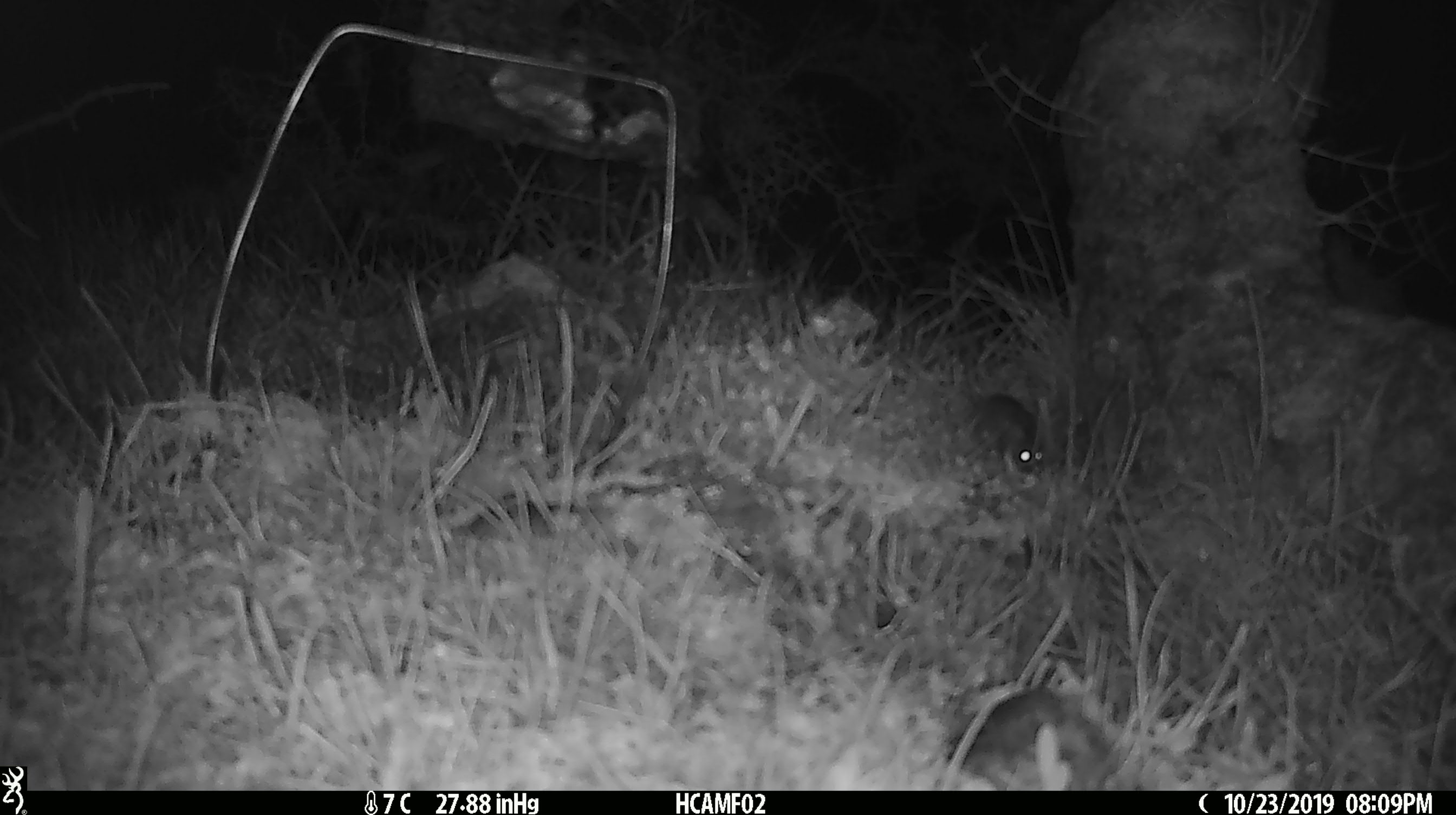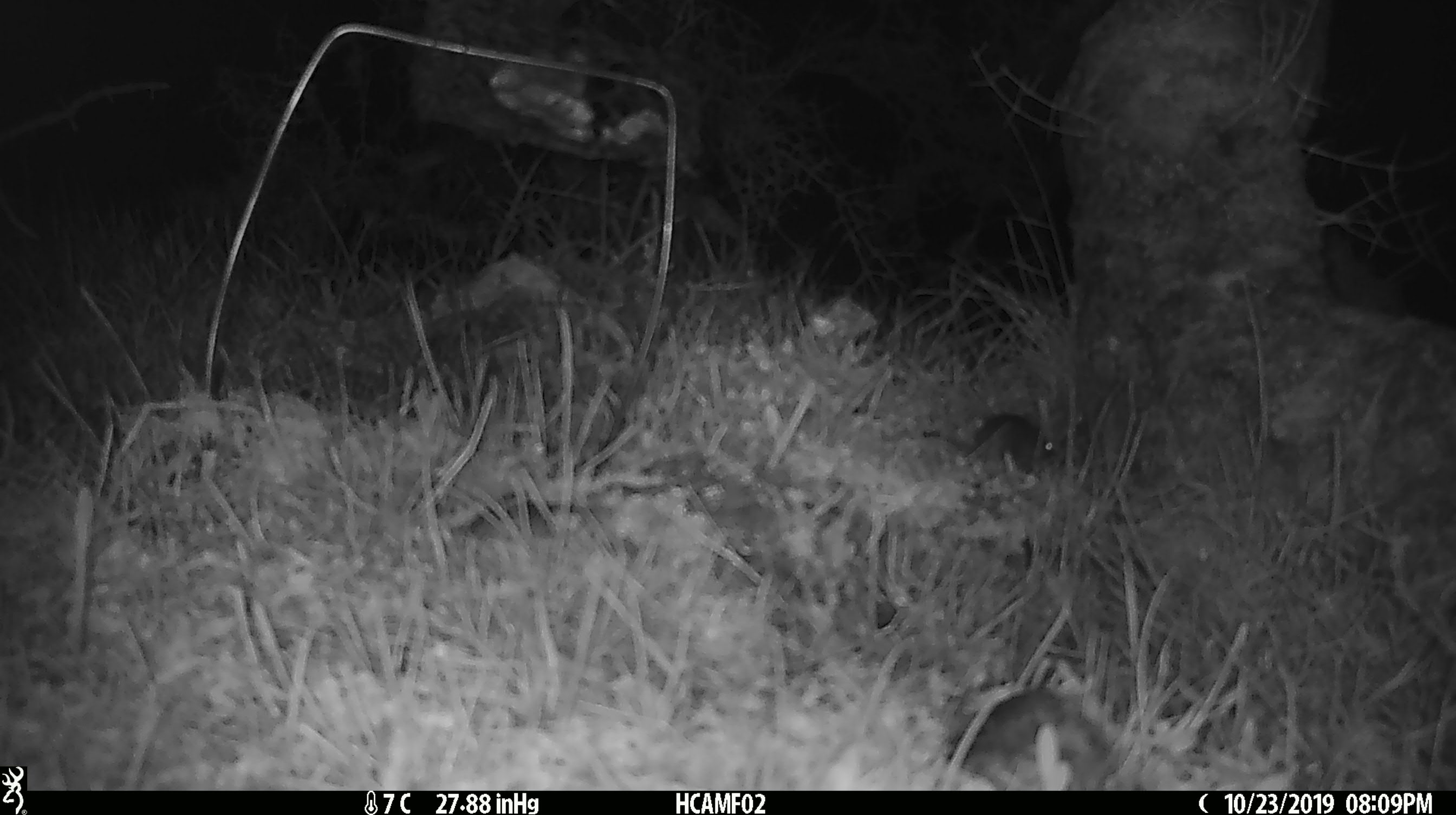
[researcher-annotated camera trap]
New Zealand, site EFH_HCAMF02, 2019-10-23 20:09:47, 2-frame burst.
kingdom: Animalia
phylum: Chordata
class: Mammalia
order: Rodentia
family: Muridae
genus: Mus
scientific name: Mus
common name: mouse